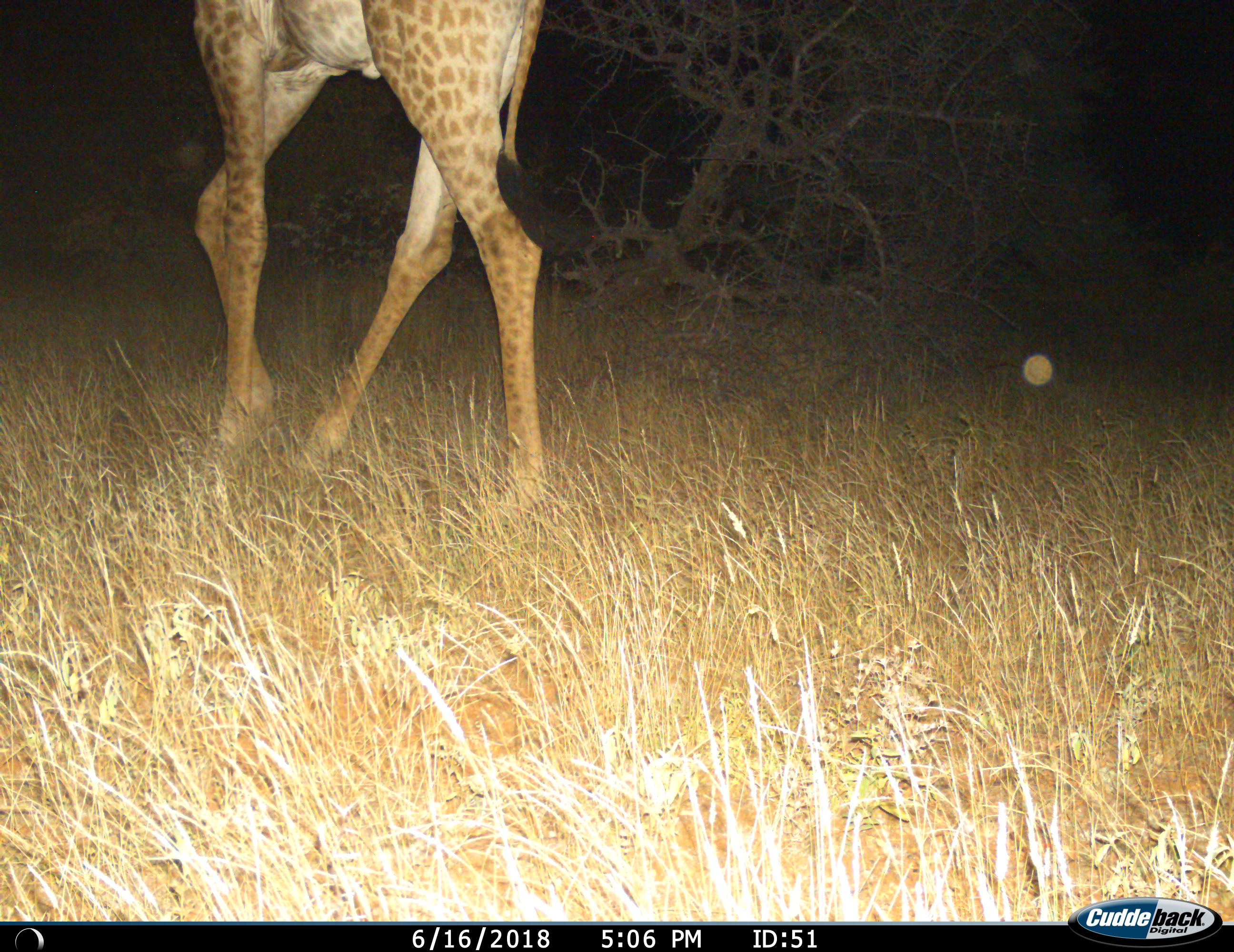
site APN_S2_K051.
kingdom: Animalia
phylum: Chordata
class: Mammalia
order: Artiodactyla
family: Giraffidae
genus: Giraffa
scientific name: Giraffa camelopardalis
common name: giraffe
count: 1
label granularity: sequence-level